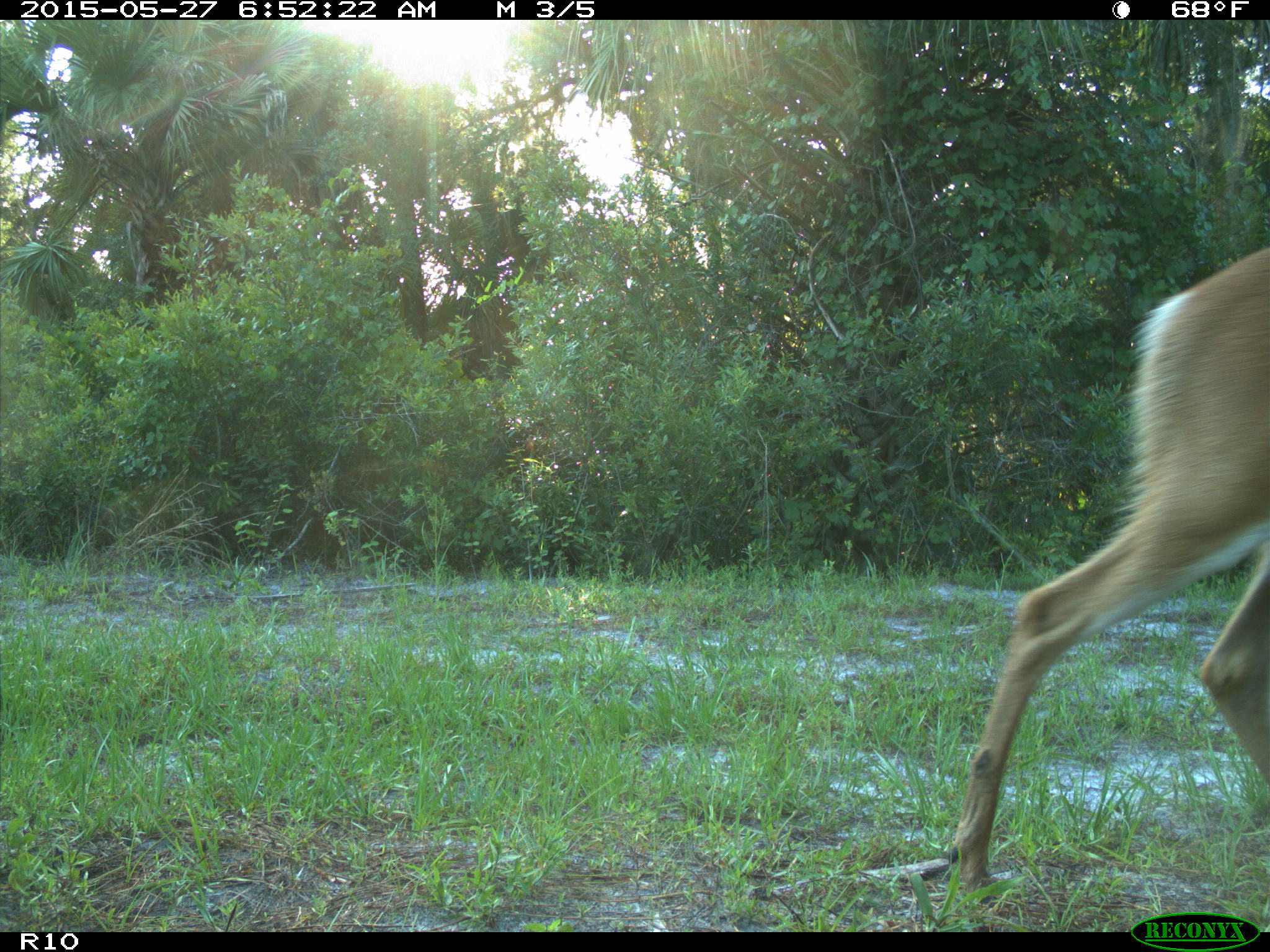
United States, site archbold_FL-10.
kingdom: Animalia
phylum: Chordata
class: Mammalia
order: Artiodactyla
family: Cervidae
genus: Odocoileus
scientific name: Odocoileus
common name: deer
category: unidentified deer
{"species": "unidentified deer (deer) (Odocoileus)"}